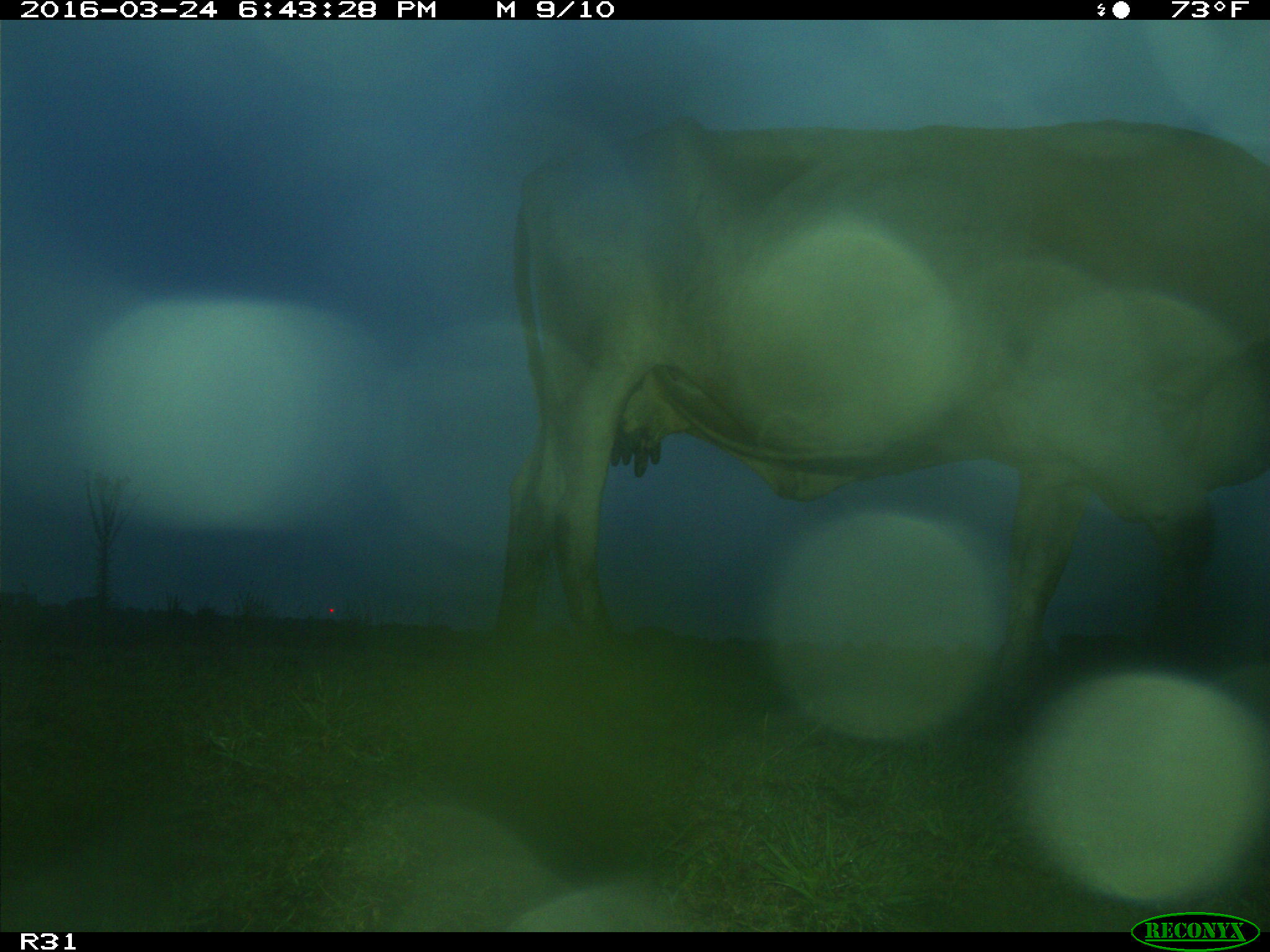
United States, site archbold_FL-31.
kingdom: Animalia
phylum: Chordata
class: Mammalia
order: Artiodactyla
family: Bovidae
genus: Bos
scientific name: Bos taurus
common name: domestic cow